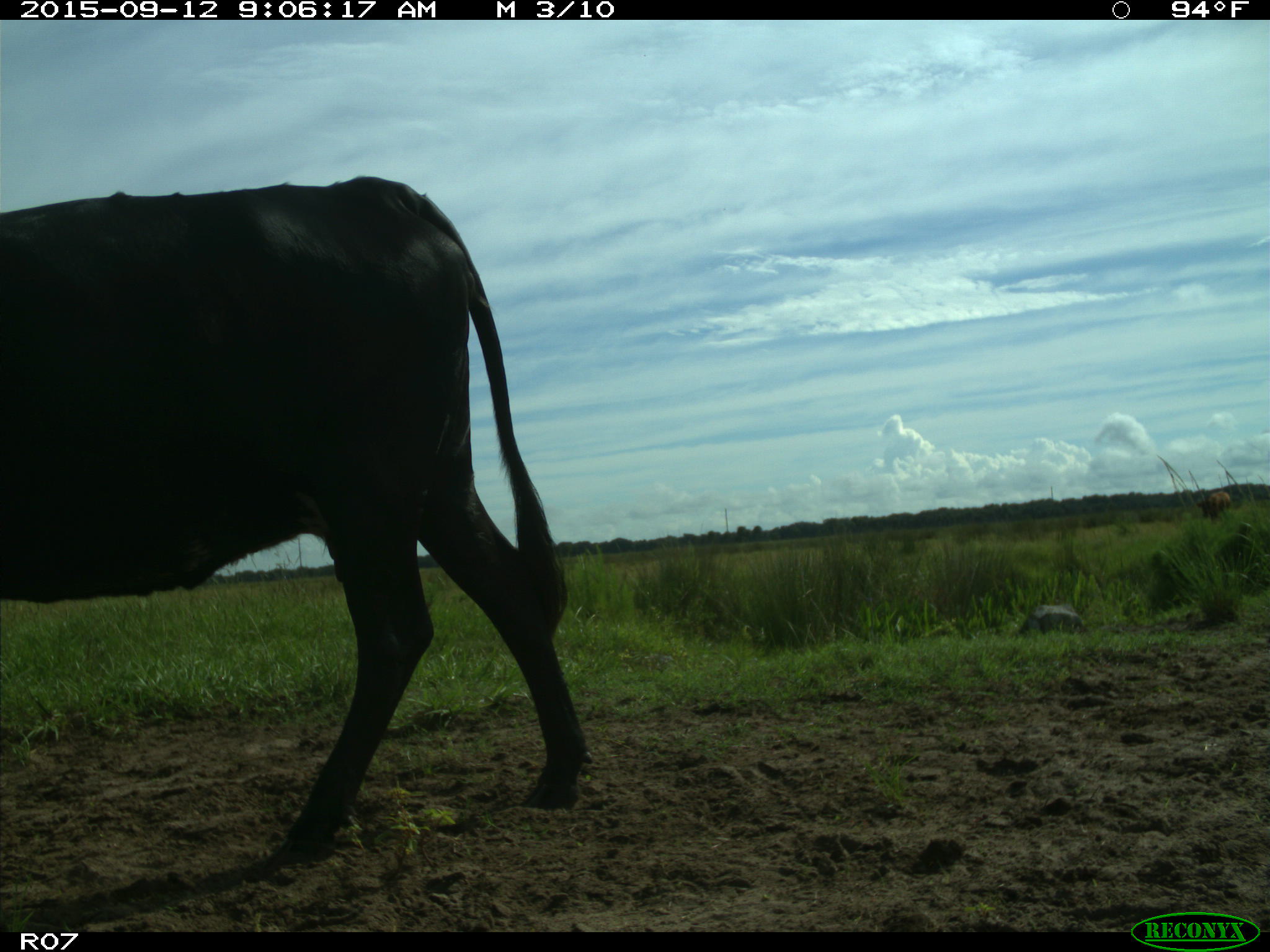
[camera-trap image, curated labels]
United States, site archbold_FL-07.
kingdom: Animalia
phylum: Chordata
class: Mammalia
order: Artiodactyla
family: Bovidae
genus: Bos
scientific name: Bos taurus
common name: domestic cow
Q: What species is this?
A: Bos taurus (domestic cow).